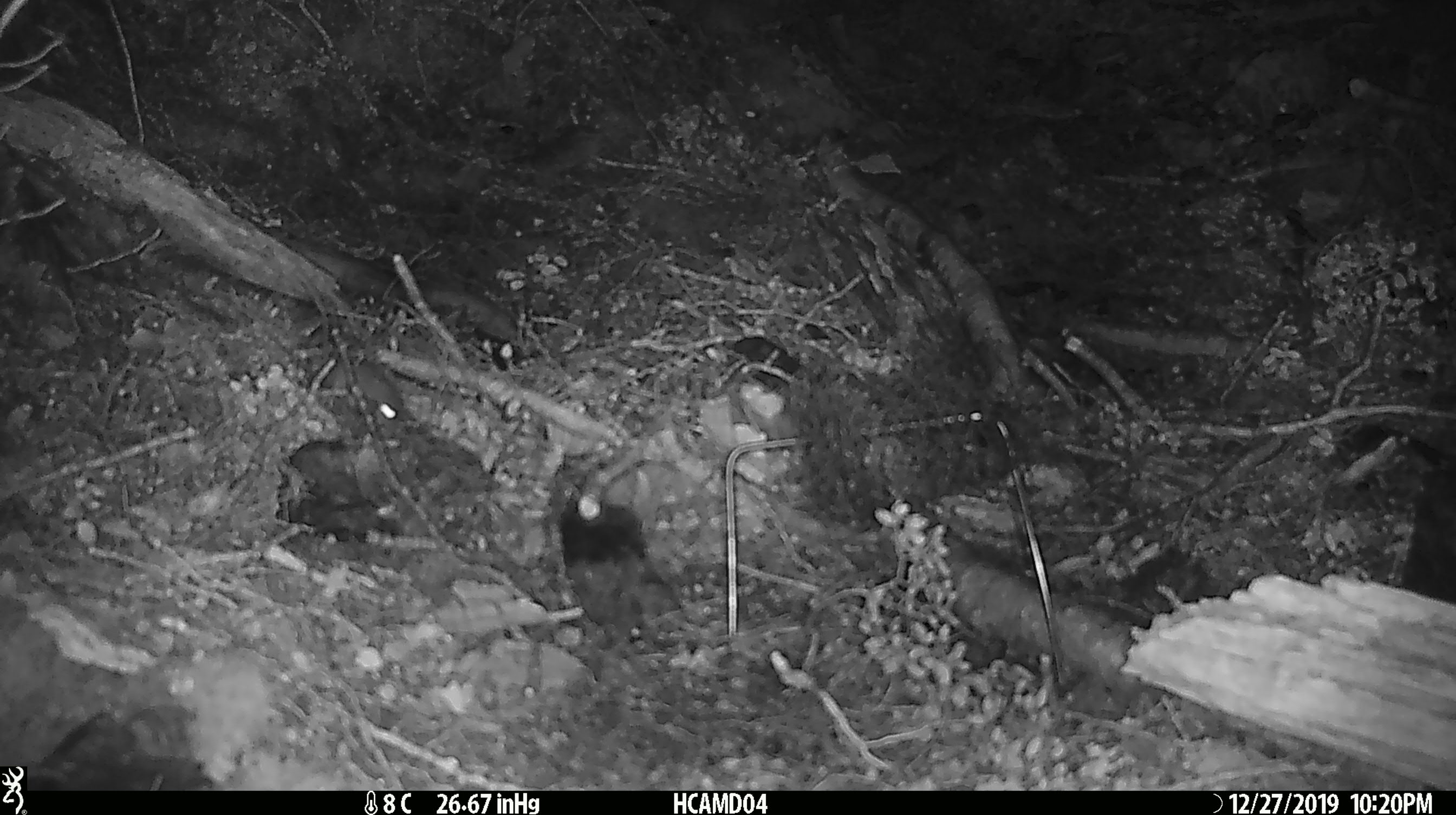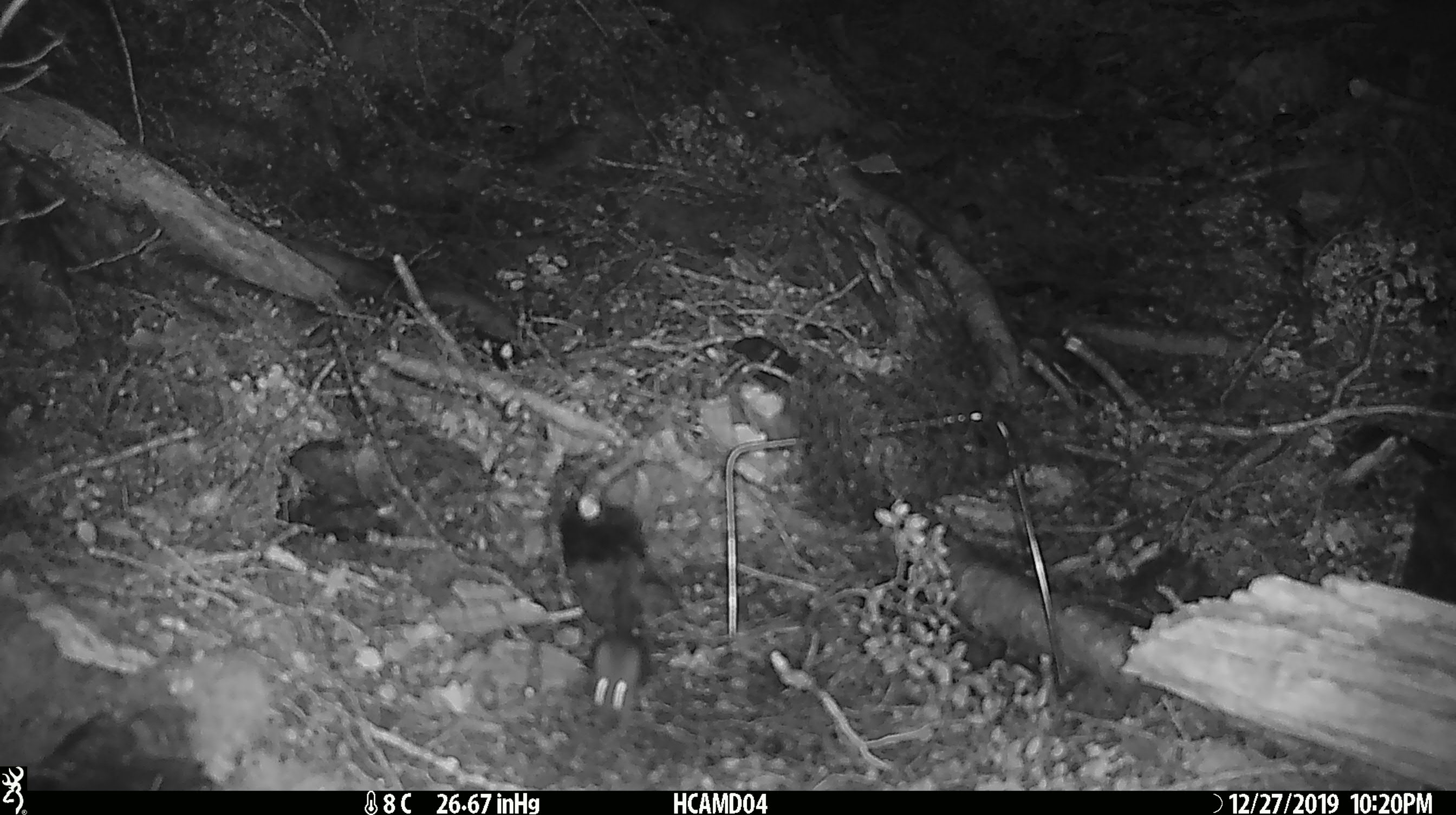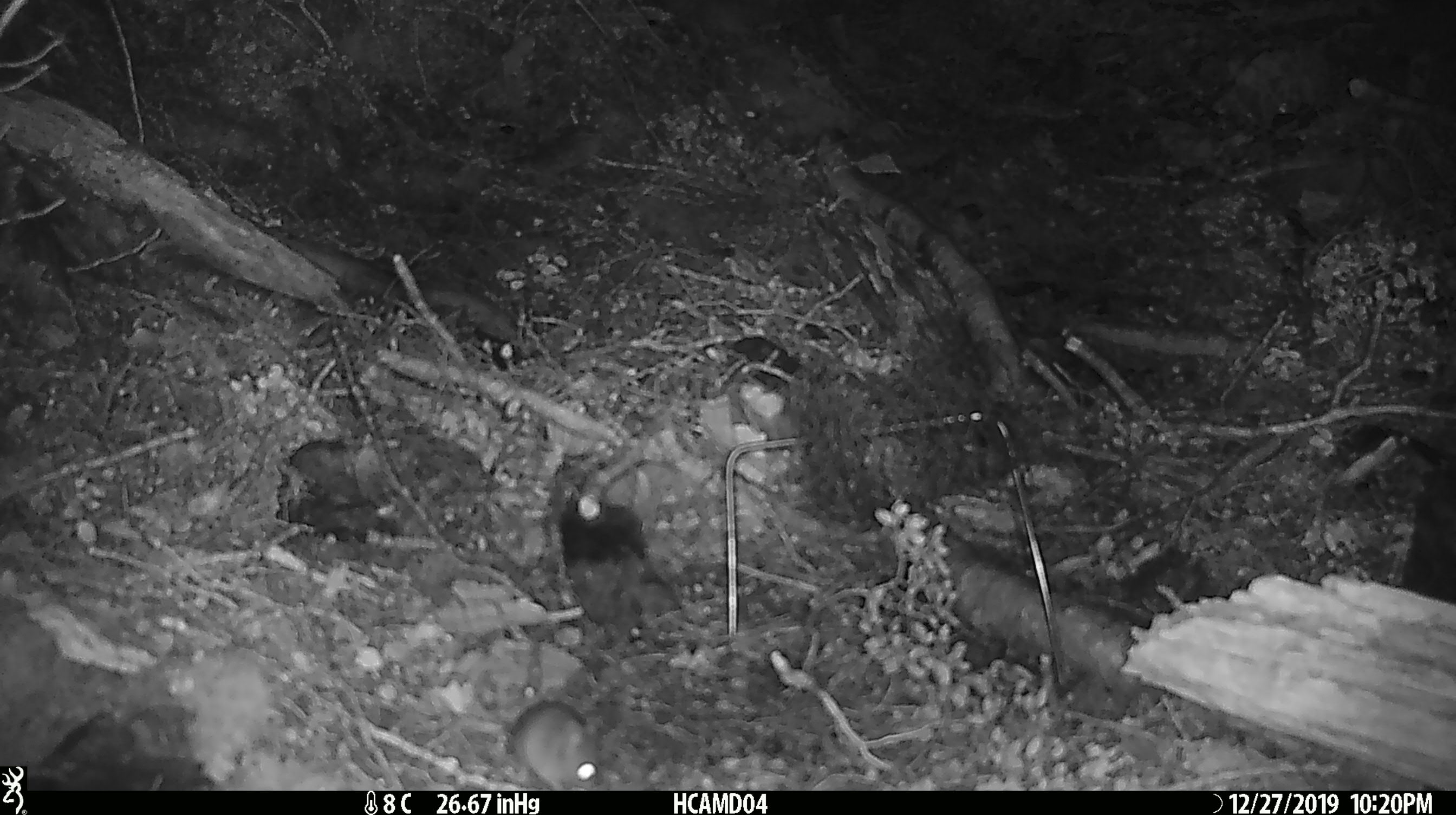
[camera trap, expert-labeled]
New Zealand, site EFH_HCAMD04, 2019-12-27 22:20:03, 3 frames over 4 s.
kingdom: Animalia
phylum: Chordata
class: Mammalia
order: Rodentia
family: Muridae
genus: Mus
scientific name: Mus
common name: mouse